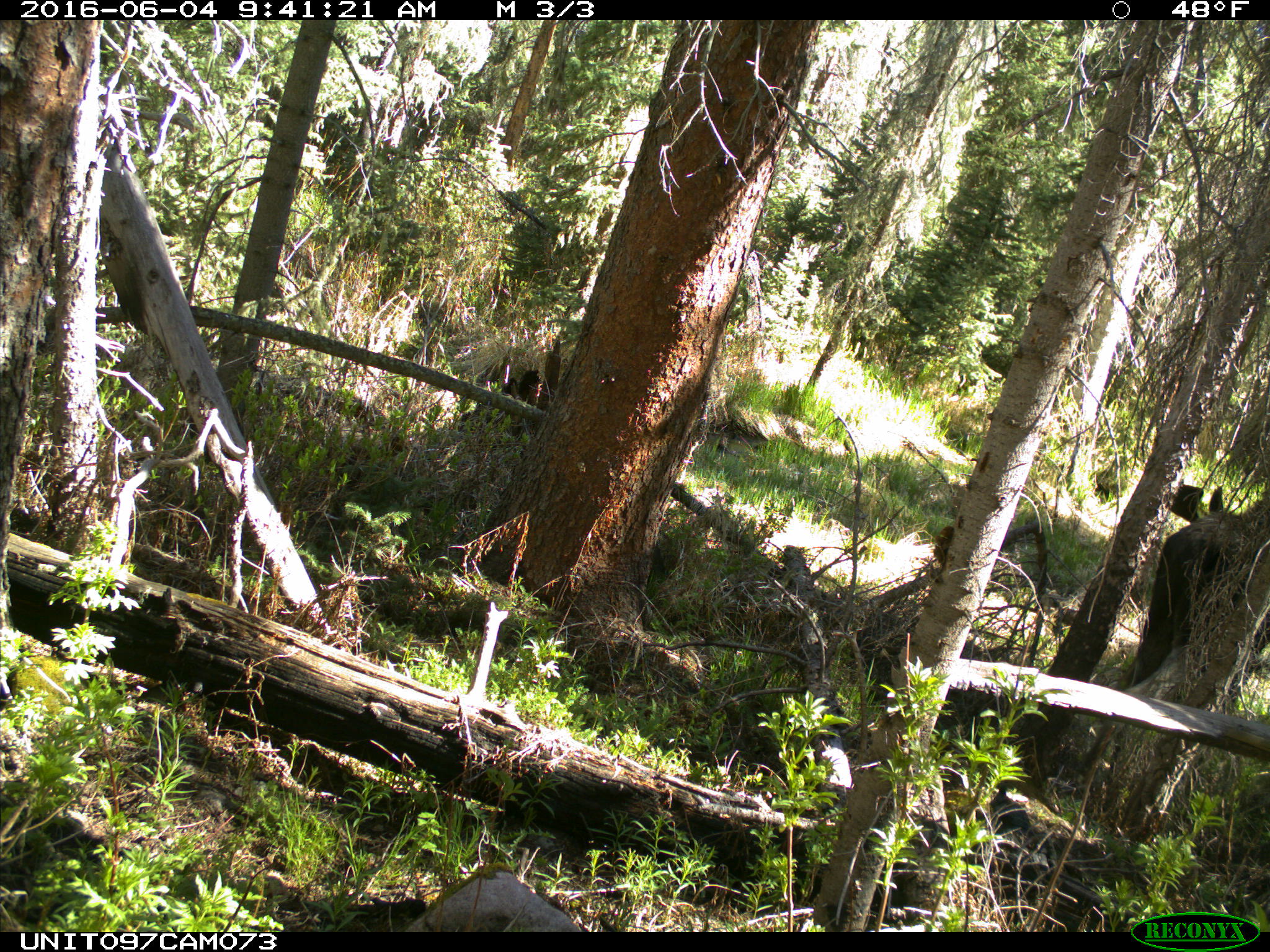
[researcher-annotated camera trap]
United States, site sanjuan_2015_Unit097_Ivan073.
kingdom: Animalia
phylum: Chordata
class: Mammalia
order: Artiodactyla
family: Cervidae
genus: Alces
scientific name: Alces alces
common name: moose